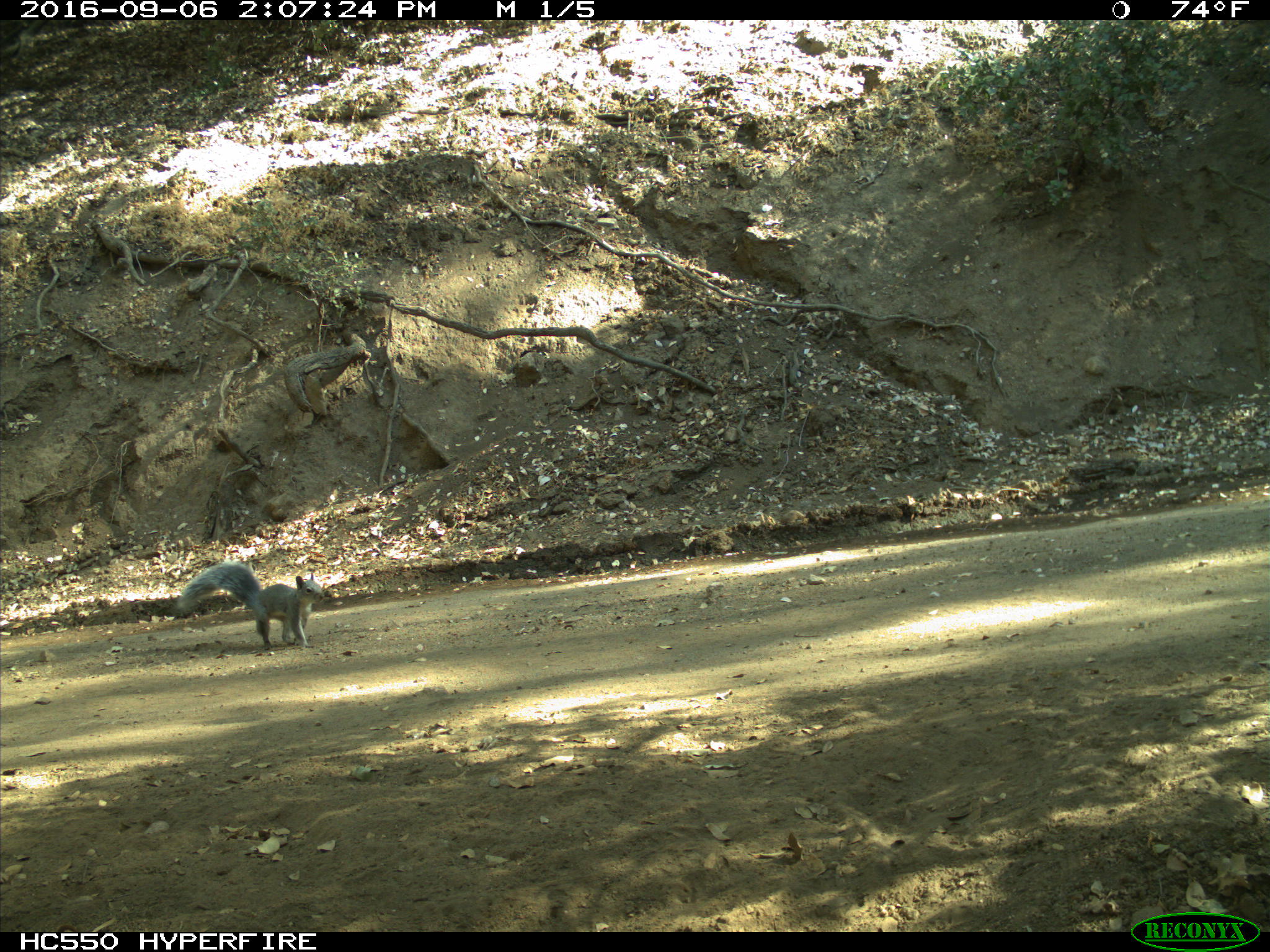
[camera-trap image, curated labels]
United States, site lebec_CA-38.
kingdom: Animalia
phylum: Chordata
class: Mammalia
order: Rodentia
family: Sciuridae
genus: Sciurus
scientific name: Sciurus carolinensis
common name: eastern gray squirrel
Sciurus carolinensis (eastern gray squirrel).